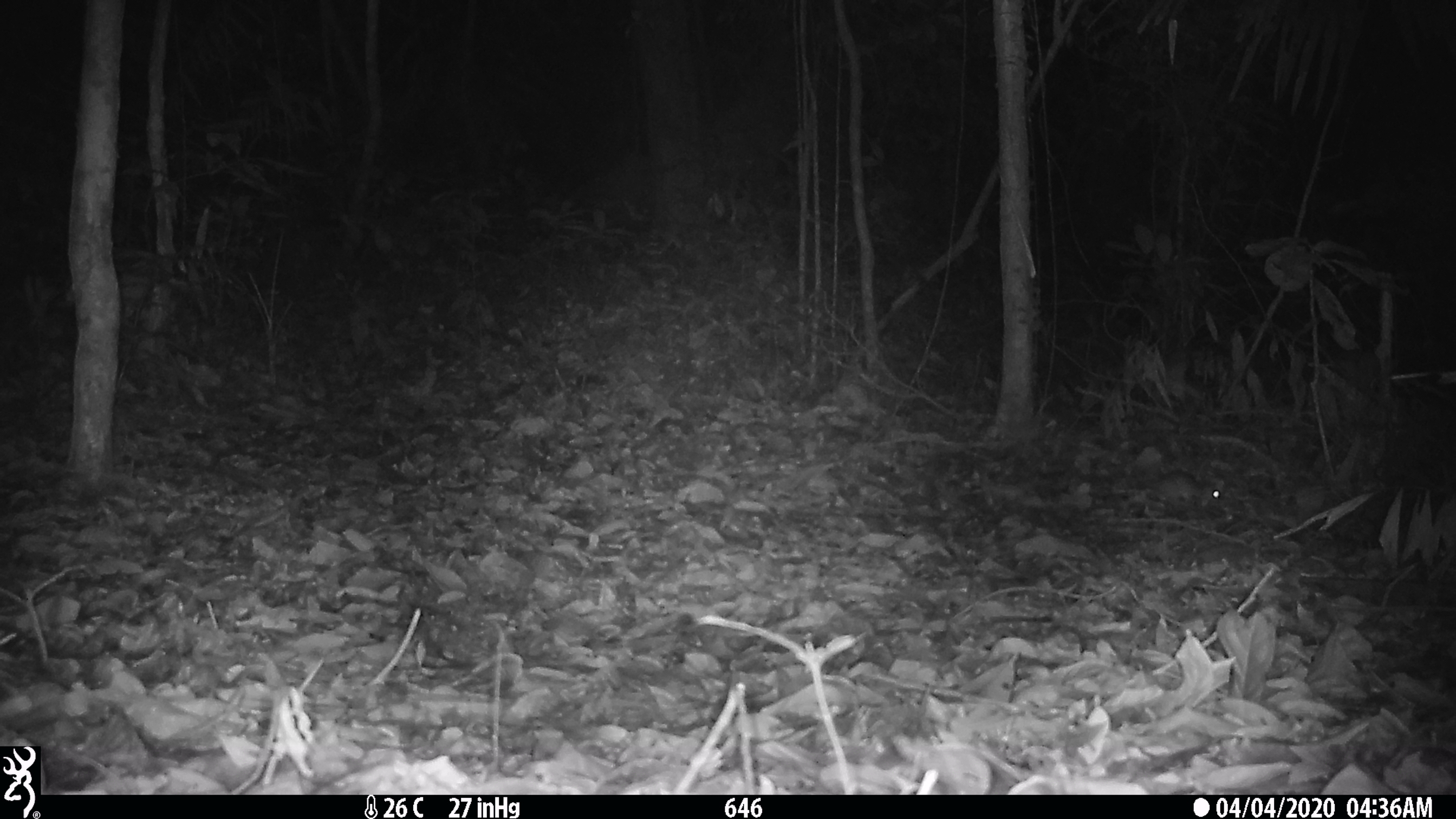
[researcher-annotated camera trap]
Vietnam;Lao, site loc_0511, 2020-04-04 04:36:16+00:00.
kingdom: Animalia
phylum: Chordata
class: Mammalia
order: Rodentia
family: Muridae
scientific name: Muridae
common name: old-world mice and rats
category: unidentified murid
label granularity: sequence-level